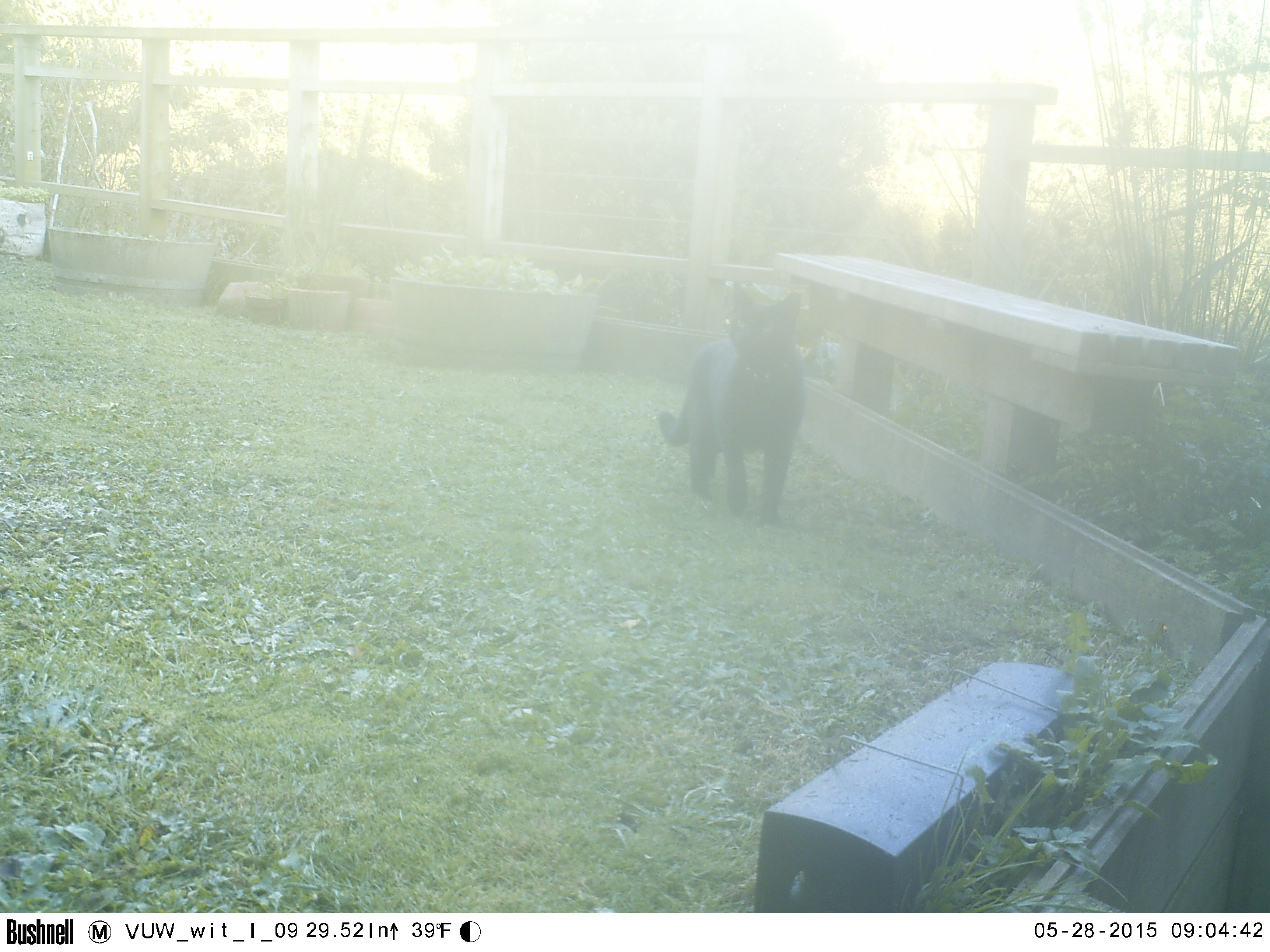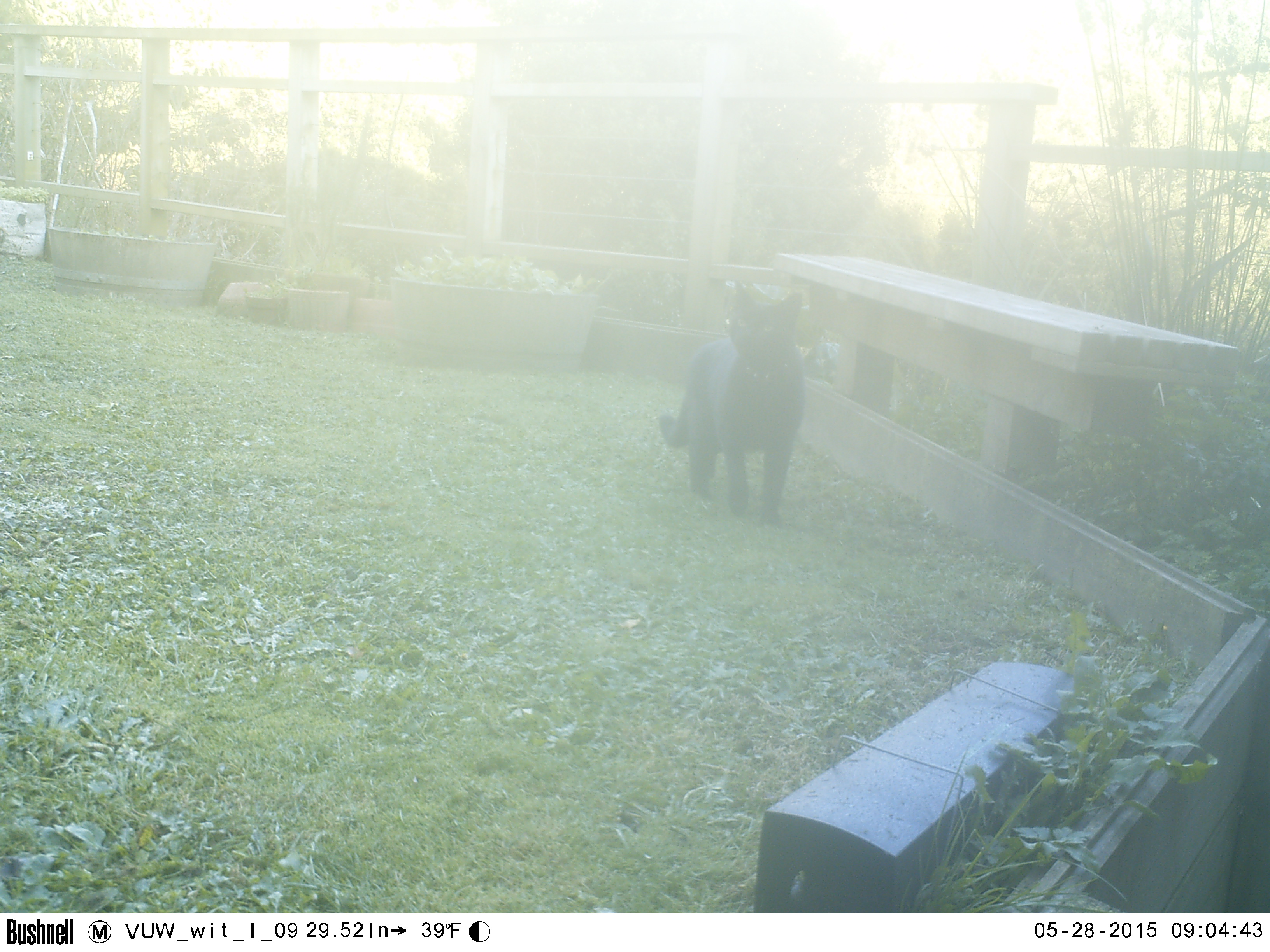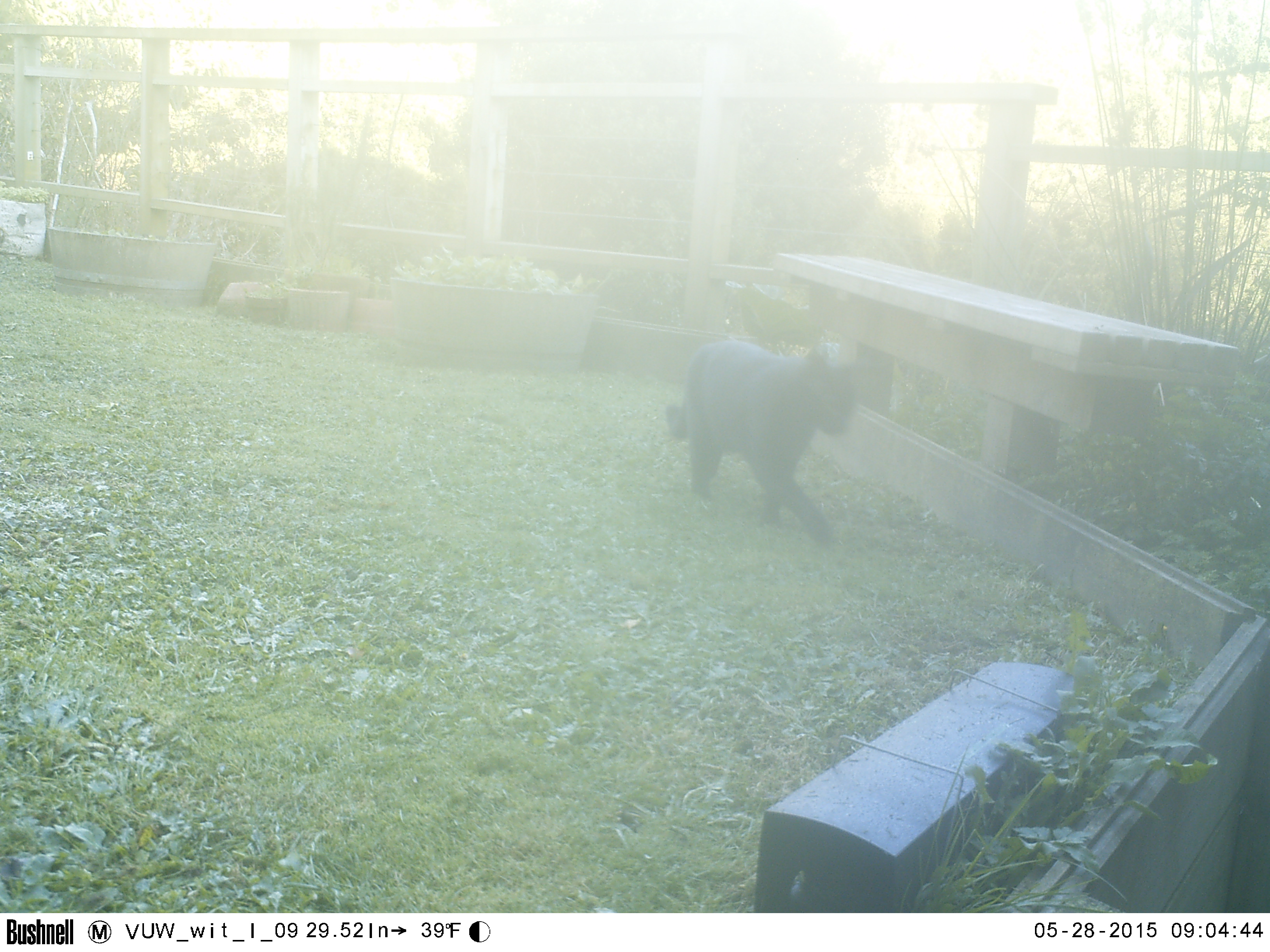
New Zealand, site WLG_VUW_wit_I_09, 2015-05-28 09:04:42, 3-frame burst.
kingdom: Animalia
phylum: Chordata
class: Mammalia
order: Carnivora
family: Felidae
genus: Felis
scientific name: Felis catus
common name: domestic cat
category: cat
Cat (domestic cat) (Felis catus).